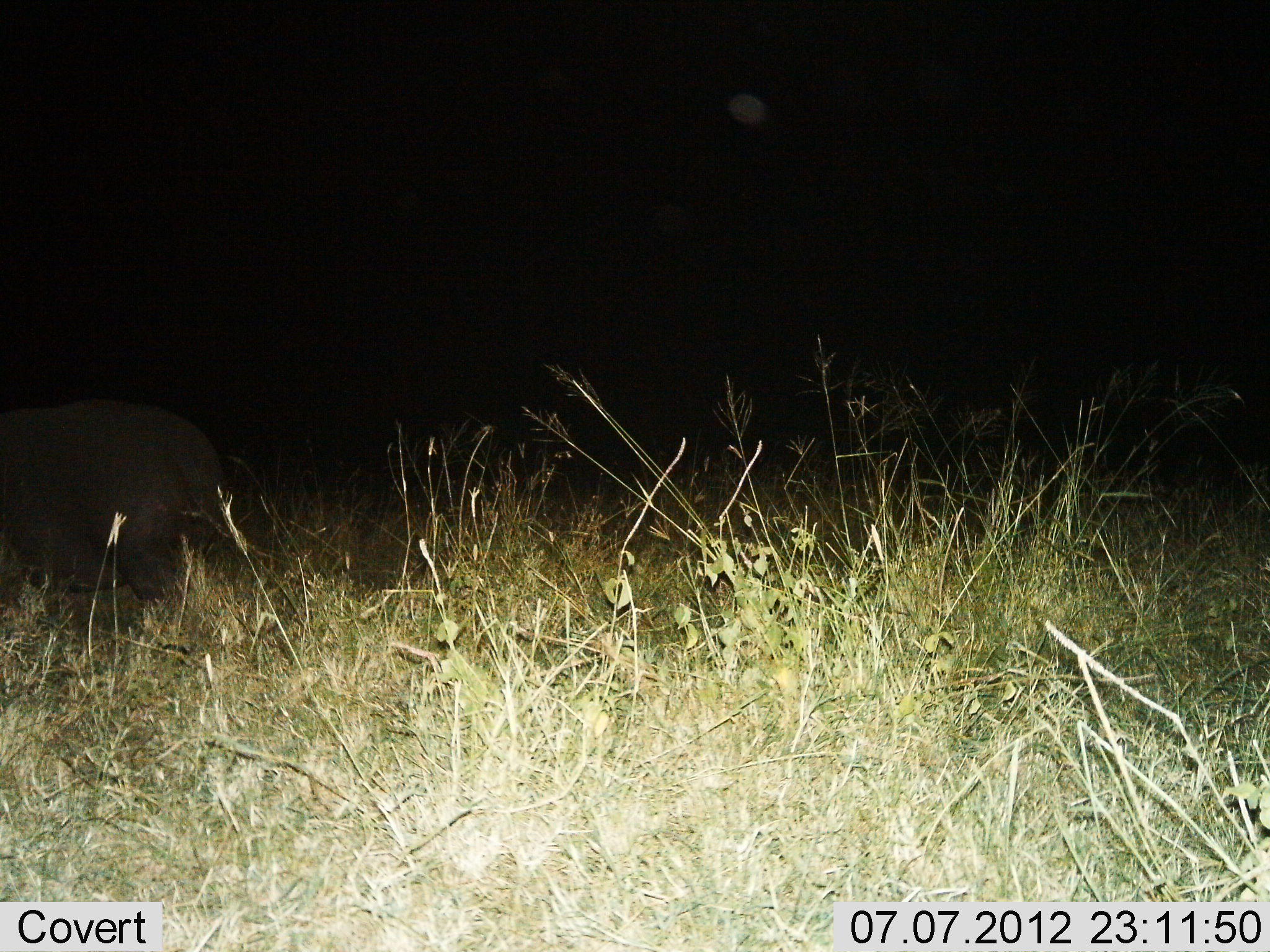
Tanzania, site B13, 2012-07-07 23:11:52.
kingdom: Animalia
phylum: Chordata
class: Mammalia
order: Artiodactyla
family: Hippopotamidae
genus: Hippopotamus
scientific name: Hippopotamus amphibius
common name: hippopotamus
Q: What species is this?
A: Hippopotamus (Hippopotamus amphibius).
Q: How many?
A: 1.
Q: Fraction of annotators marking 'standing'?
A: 20%.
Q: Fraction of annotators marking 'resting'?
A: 0%.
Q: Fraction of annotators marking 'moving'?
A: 70%.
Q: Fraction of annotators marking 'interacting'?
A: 0%.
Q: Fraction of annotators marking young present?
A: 0%.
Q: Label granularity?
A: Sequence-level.